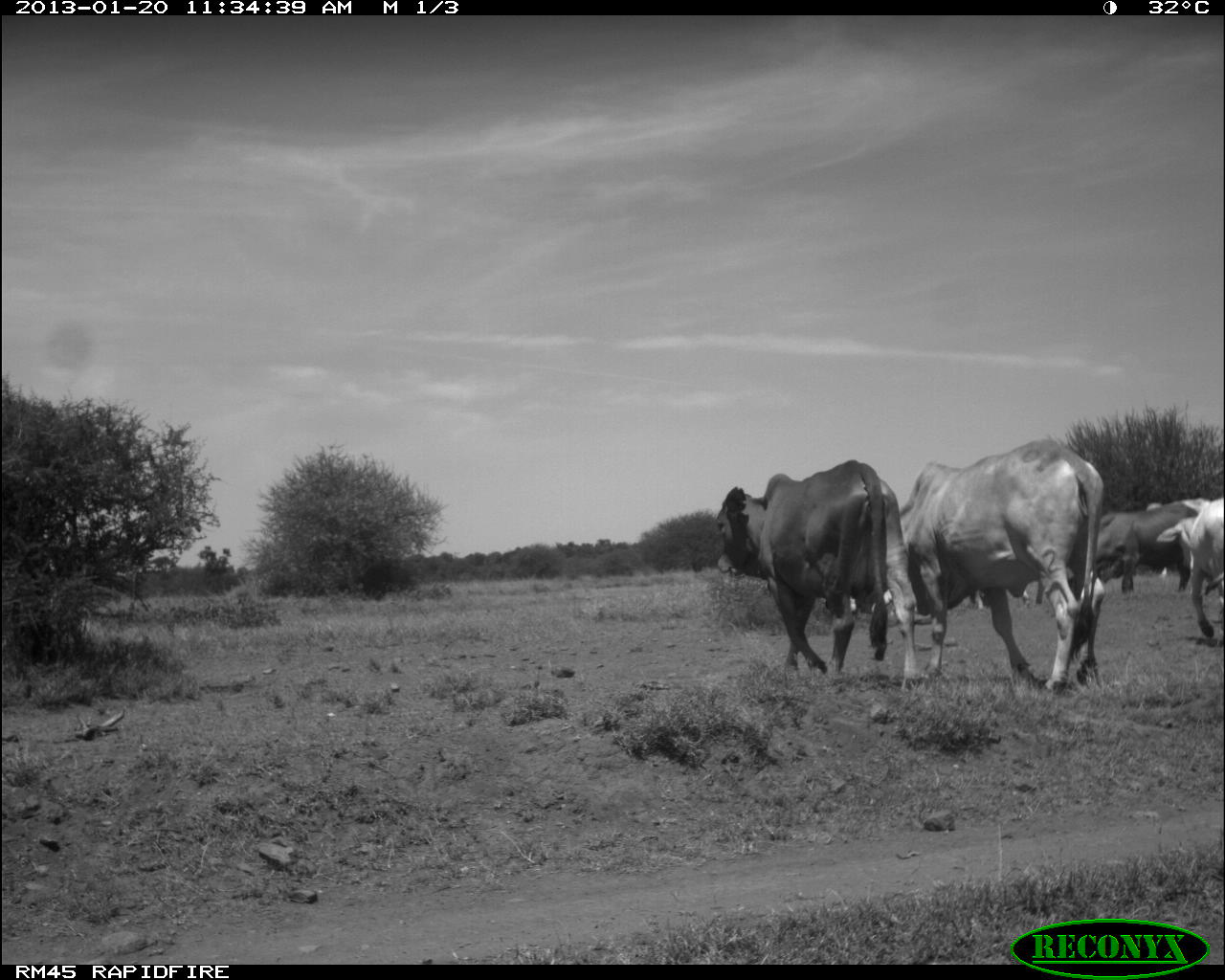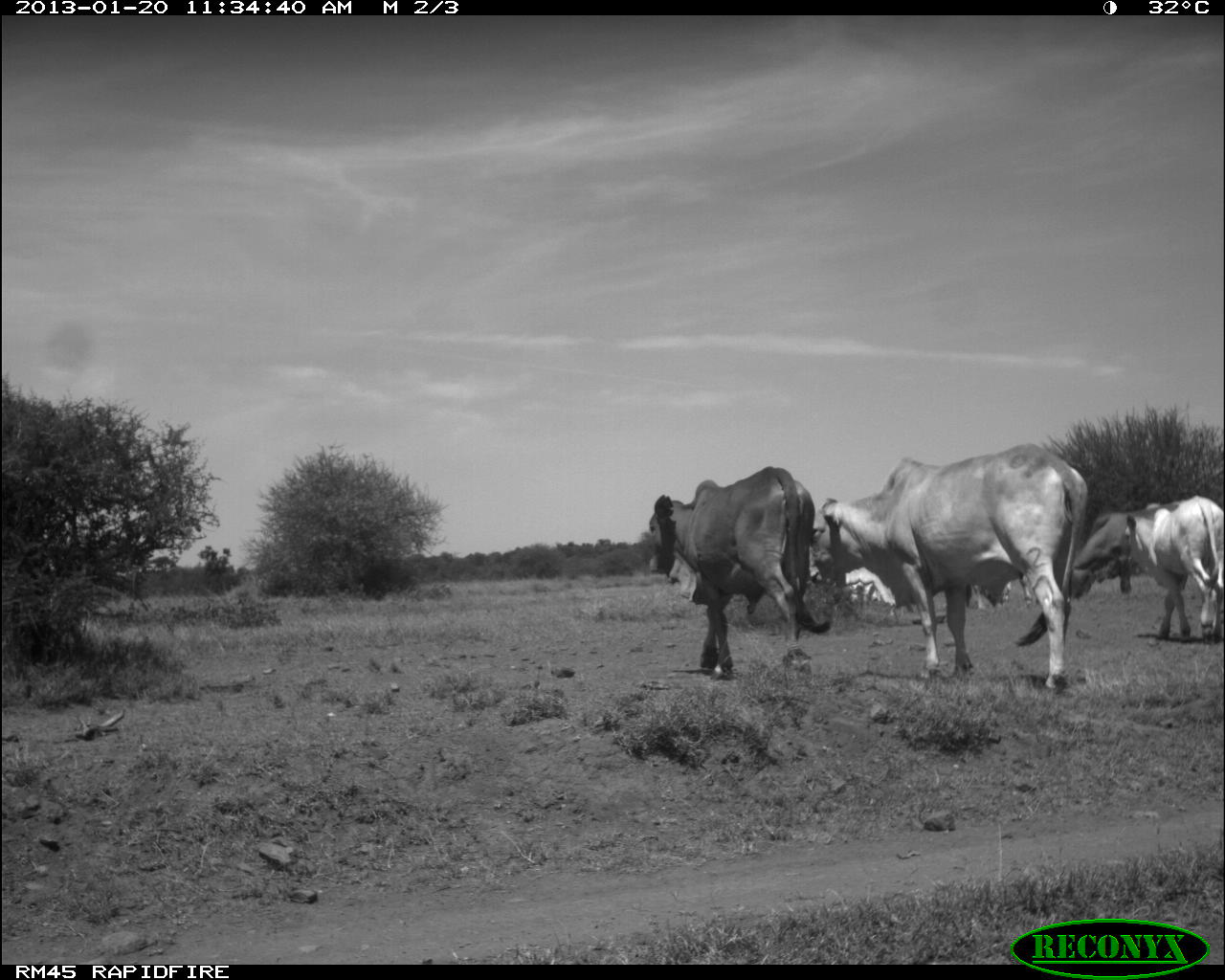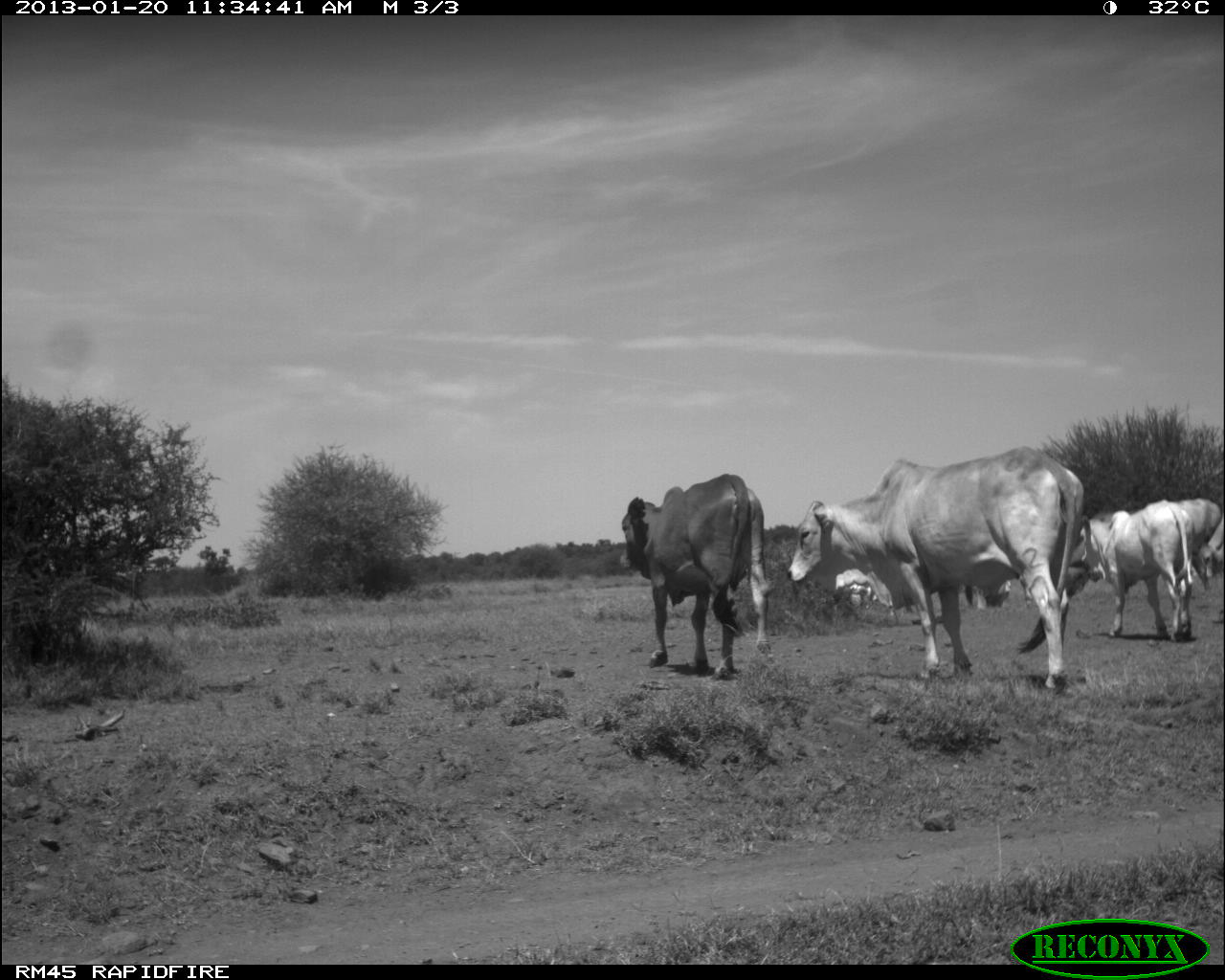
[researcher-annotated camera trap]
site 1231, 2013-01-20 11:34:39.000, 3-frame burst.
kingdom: Animalia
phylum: Chordata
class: Mammalia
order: Artiodactyla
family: Bovidae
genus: Bos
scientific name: Bos taurus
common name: domestic cattle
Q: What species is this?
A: Bos taurus (domestic cattle).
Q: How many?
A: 7.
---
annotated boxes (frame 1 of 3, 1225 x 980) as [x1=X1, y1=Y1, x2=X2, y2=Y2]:
bos taurus: [x1=897, y1=438, x2=1107, y2=695]; [x1=713, y1=457, x2=918, y2=694]; [x1=1091, y1=500, x2=1200, y2=596]; [x1=1154, y1=496, x2=1225, y2=639]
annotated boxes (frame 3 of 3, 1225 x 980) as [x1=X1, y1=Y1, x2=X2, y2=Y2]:
bos taurus: [x1=786, y1=444, x2=1084, y2=692]; [x1=616, y1=471, x2=770, y2=678]; [x1=1077, y1=498, x2=1193, y2=642]; [x1=1179, y1=496, x2=1220, y2=558]; [x1=1198, y1=512, x2=1225, y2=581]